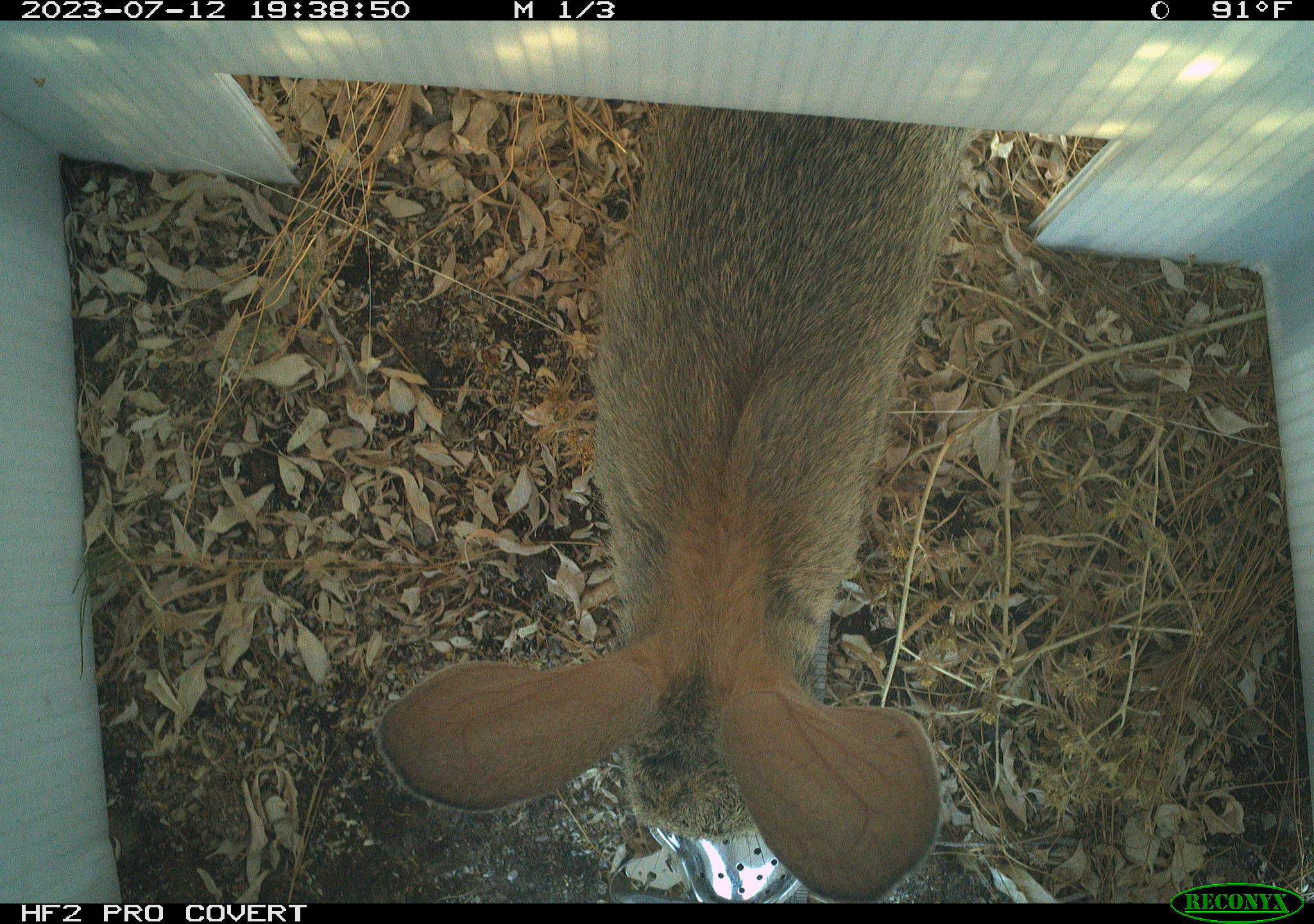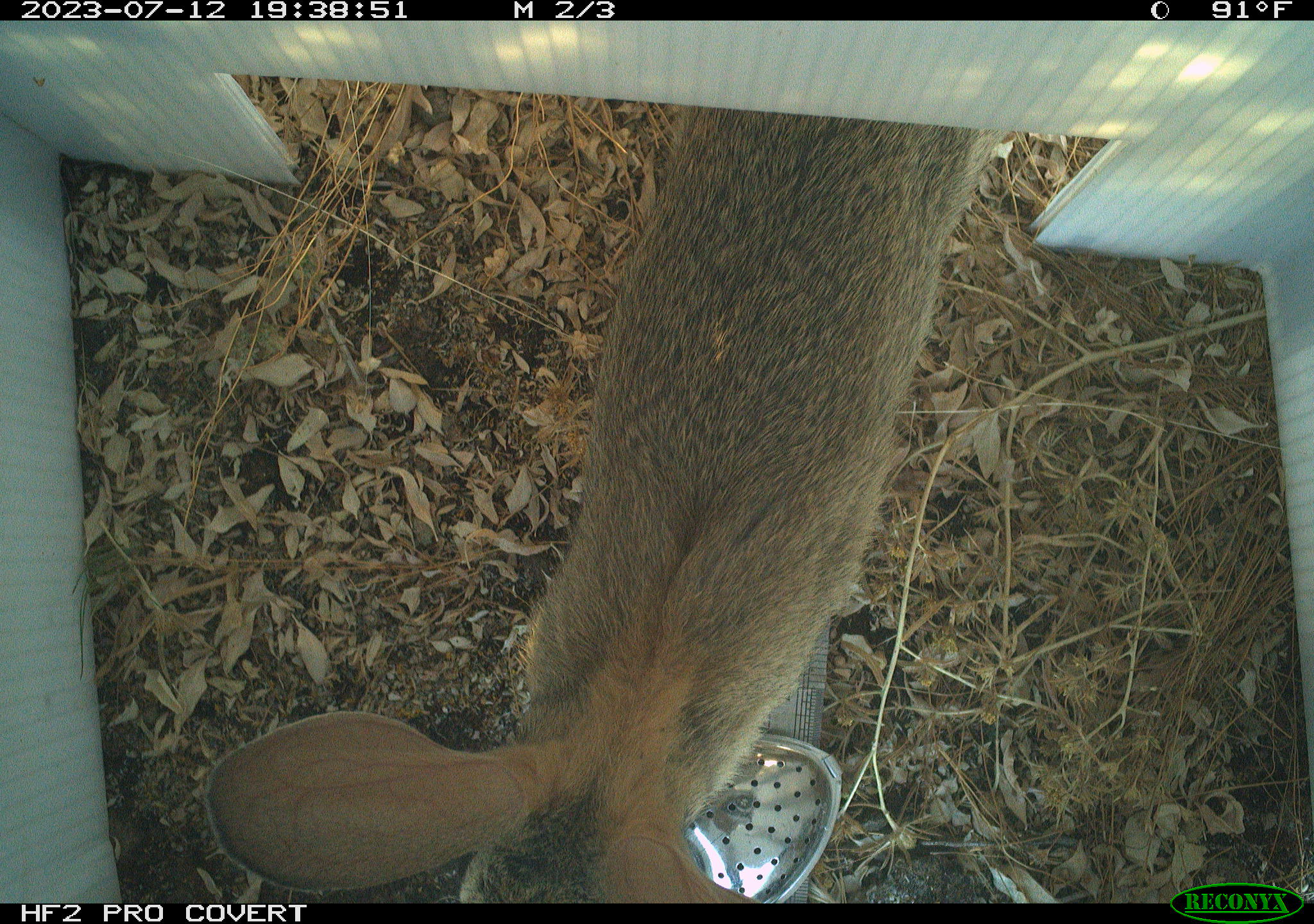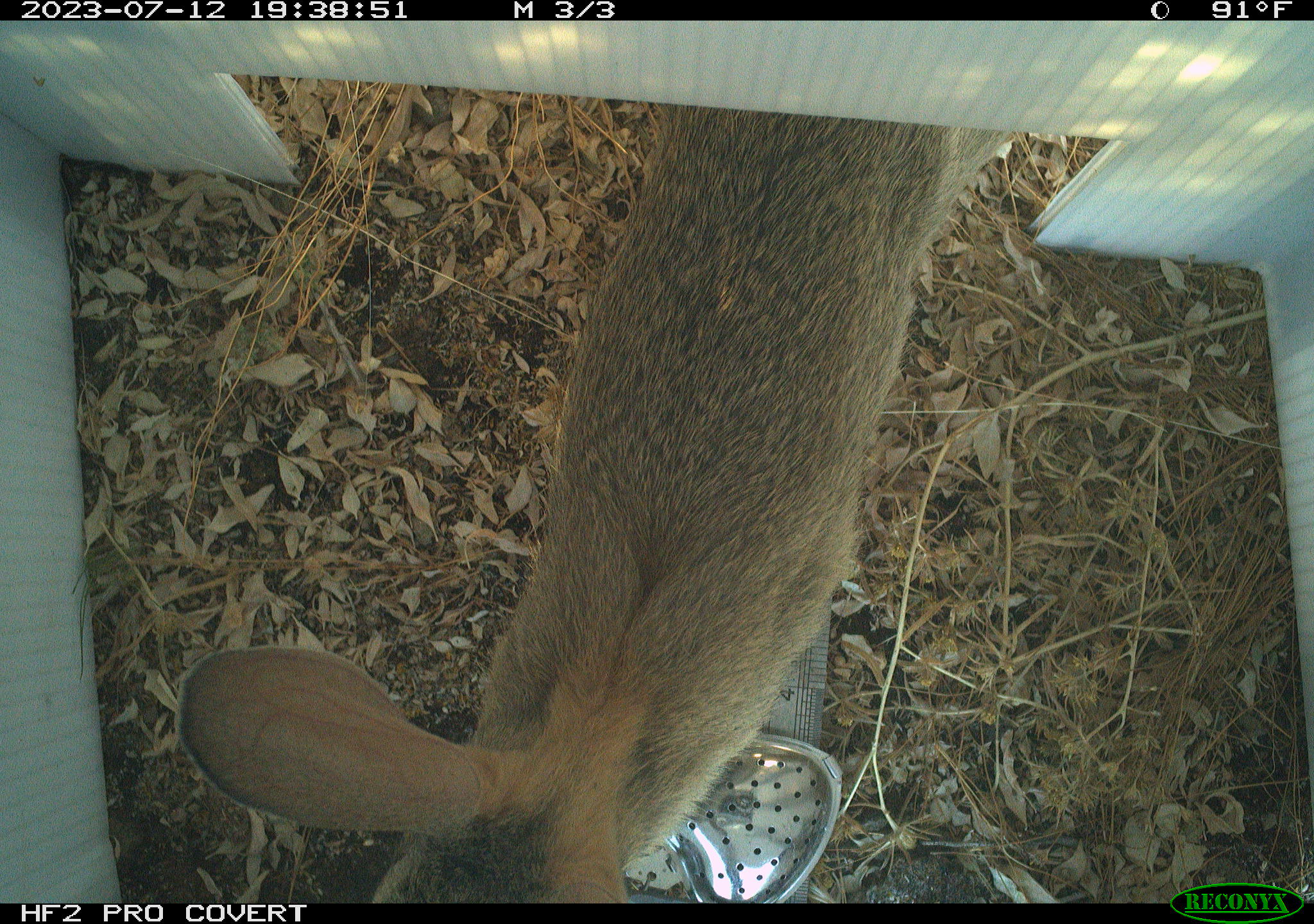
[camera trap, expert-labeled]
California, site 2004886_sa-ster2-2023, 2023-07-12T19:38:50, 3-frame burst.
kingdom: Animalia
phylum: Chordata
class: Mammalia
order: Lagomorpha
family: Leporidae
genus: Sylvilagus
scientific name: Sylvilagus bachmani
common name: brush rabbit